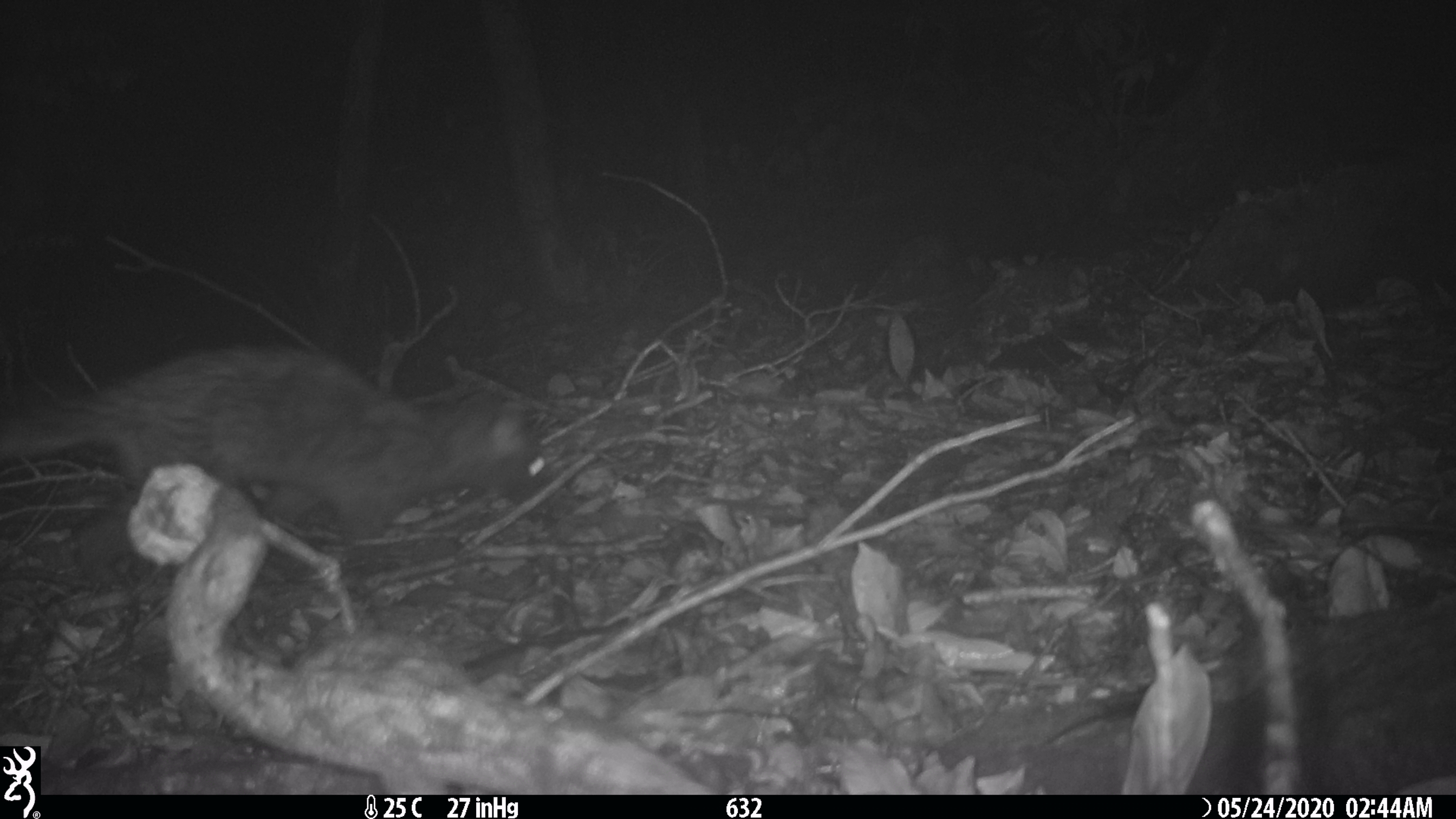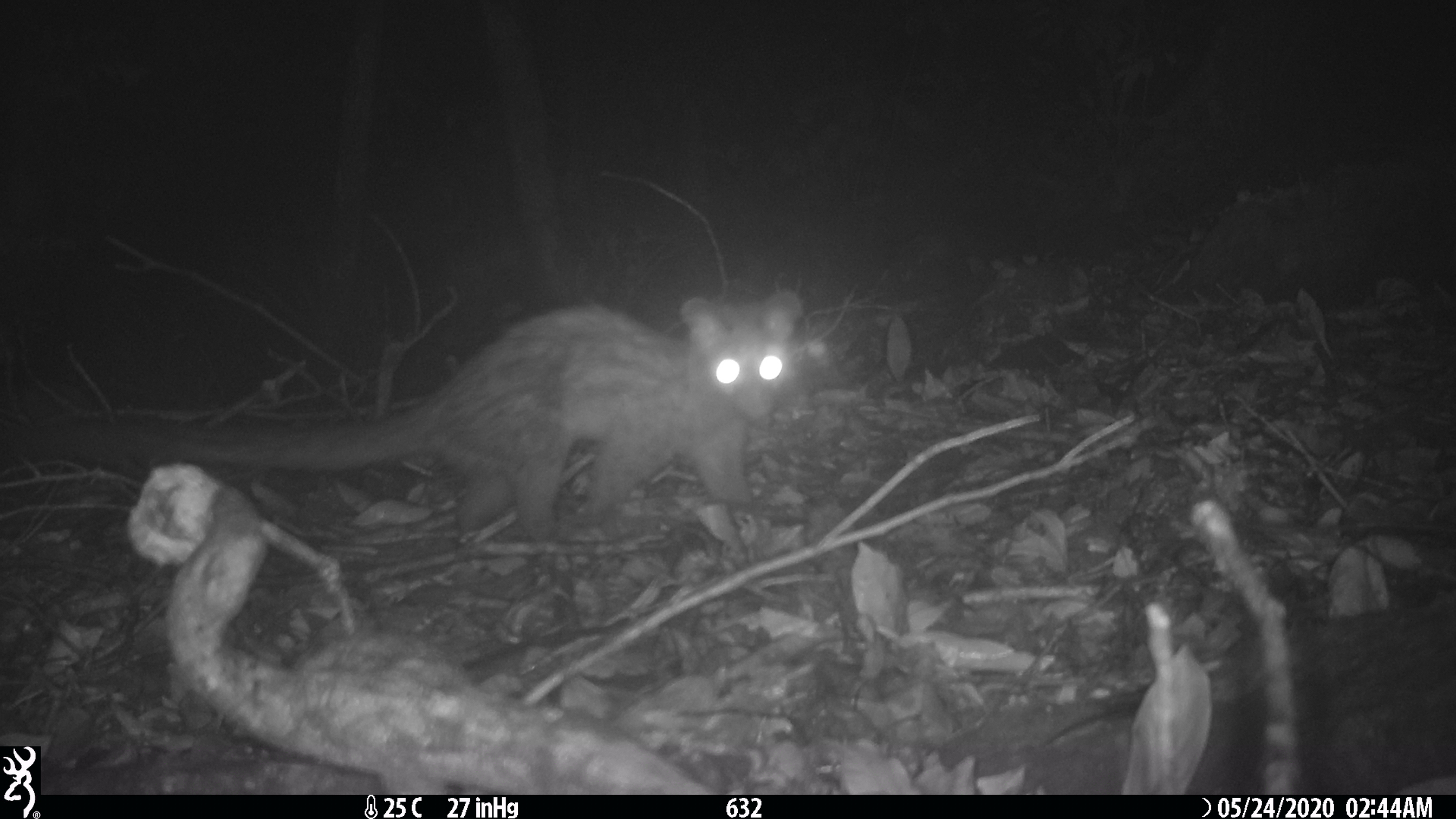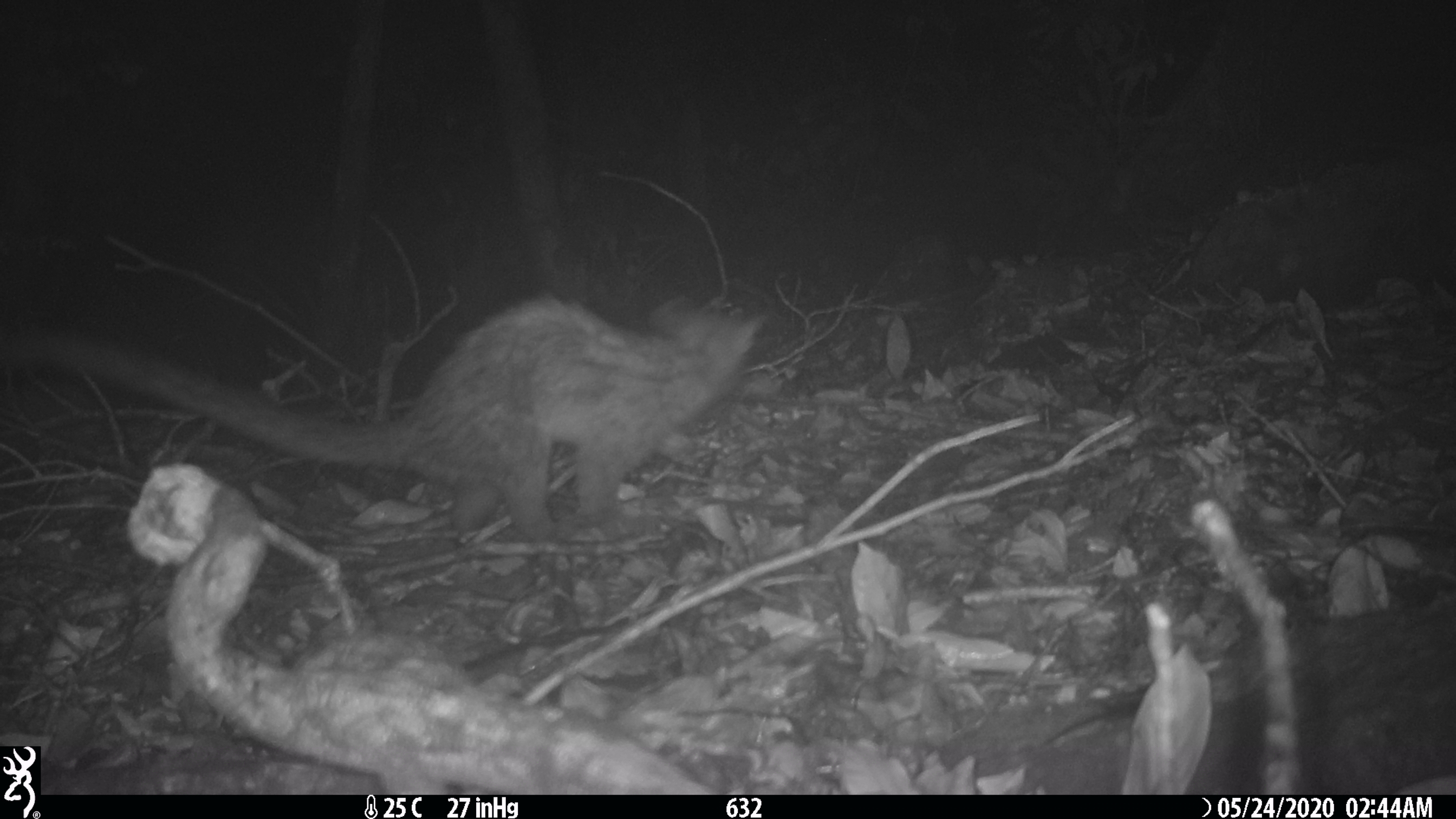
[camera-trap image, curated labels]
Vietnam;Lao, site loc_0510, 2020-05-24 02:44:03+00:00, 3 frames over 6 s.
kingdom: Animalia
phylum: Chordata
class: Mammalia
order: Carnivora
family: Viverridae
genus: Paradoxurus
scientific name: Paradoxurus hermaphroditus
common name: common palm civet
Common palm civet (Paradoxurus hermaphroditus). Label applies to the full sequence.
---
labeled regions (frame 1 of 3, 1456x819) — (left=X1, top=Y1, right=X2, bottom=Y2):
common palm civet: (left=0, top=343, right=550, bottom=590)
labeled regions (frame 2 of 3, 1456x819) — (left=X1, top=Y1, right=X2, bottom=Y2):
common palm civet: (left=22, top=287, right=805, bottom=542)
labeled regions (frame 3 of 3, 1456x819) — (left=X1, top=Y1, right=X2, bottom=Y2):
common palm civet: (left=0, top=295, right=768, bottom=541)